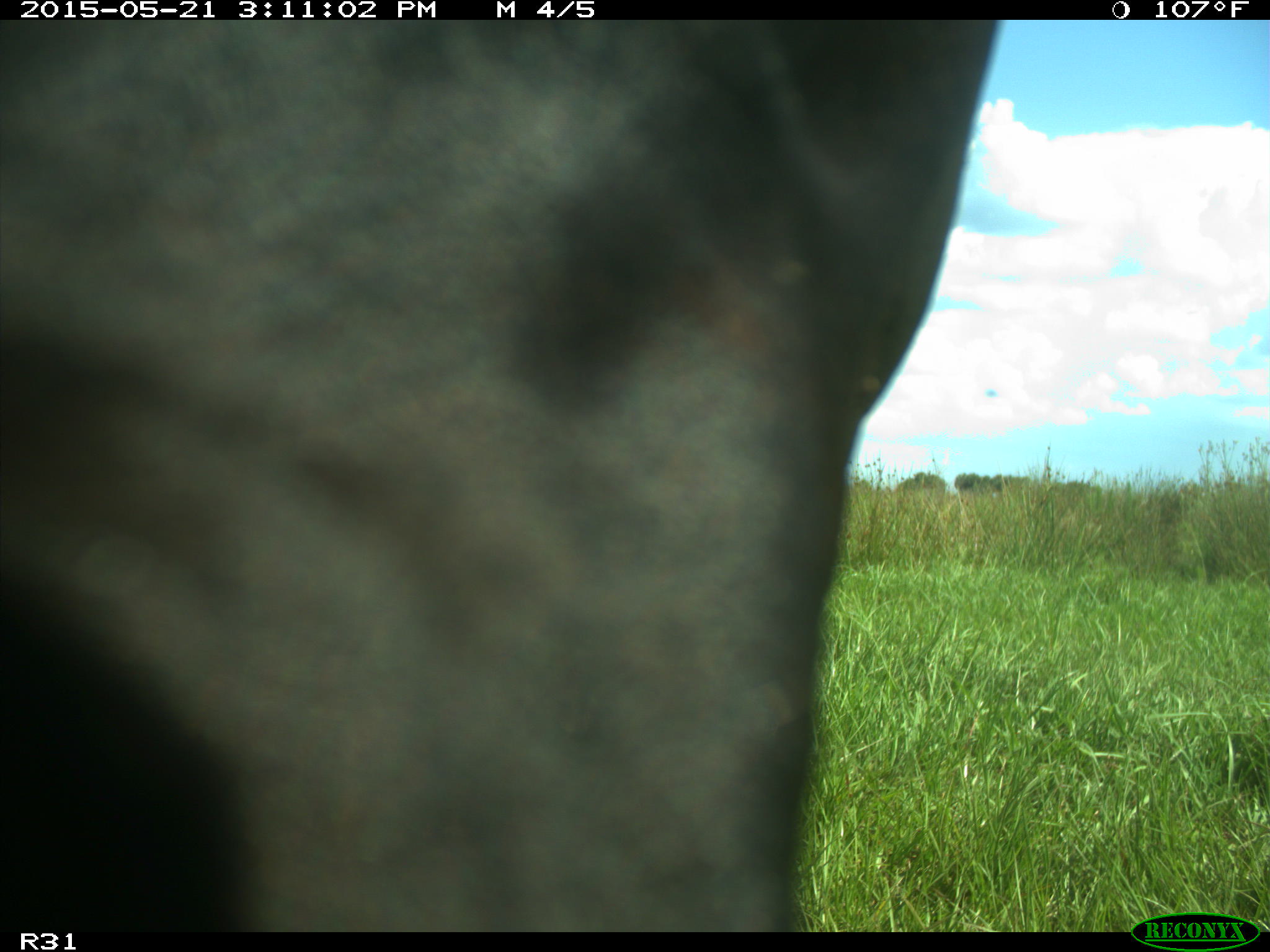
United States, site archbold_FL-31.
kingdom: Animalia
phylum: Chordata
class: Mammalia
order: Artiodactyla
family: Bovidae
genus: Bos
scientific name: Bos taurus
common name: domestic cow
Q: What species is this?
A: Bos taurus (domestic cow).